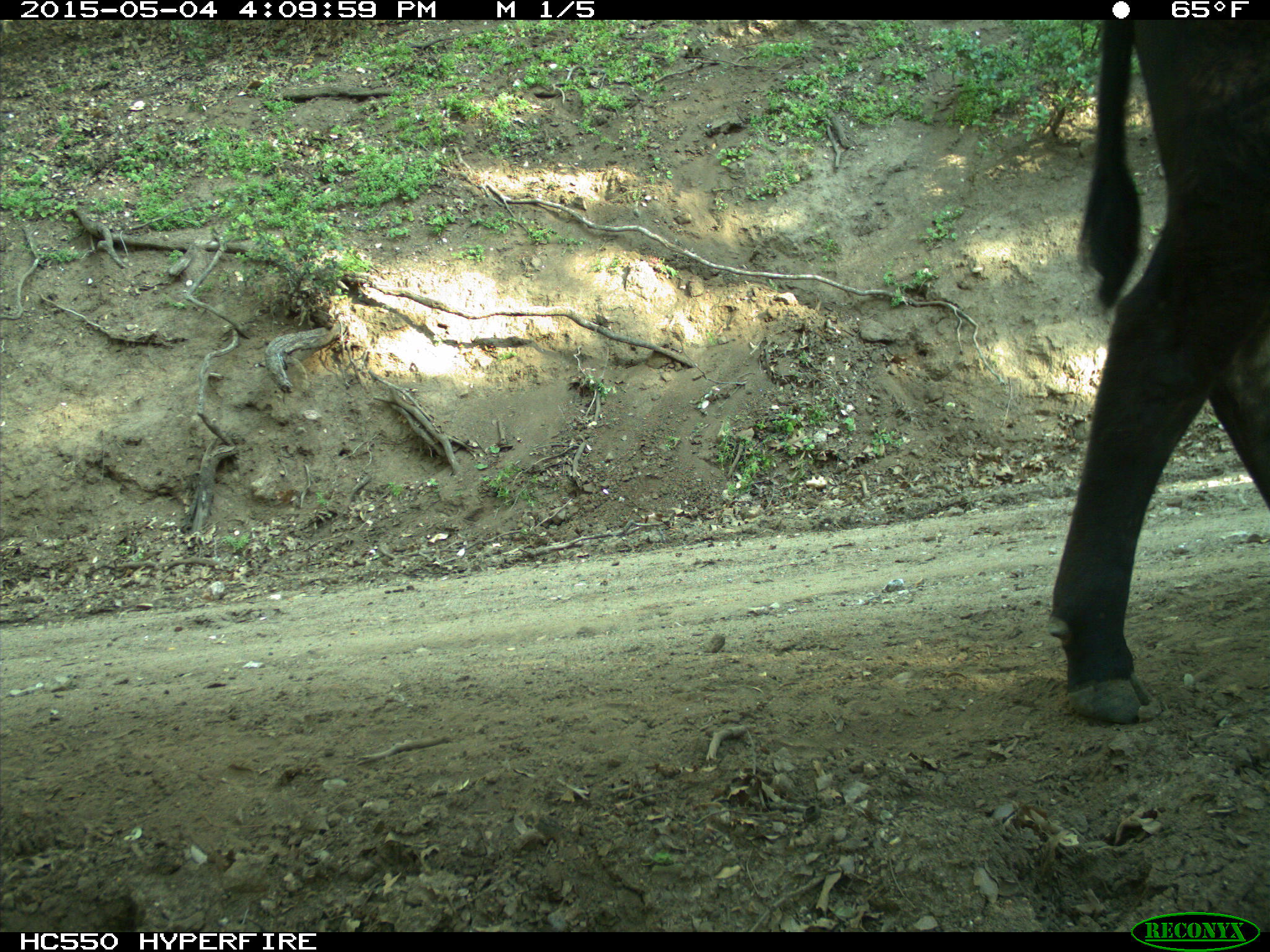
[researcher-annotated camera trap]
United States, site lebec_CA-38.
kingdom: Animalia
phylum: Chordata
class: Mammalia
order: Artiodactyla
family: Bovidae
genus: Bos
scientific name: Bos taurus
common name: domestic cow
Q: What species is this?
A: Bos taurus (domestic cow).